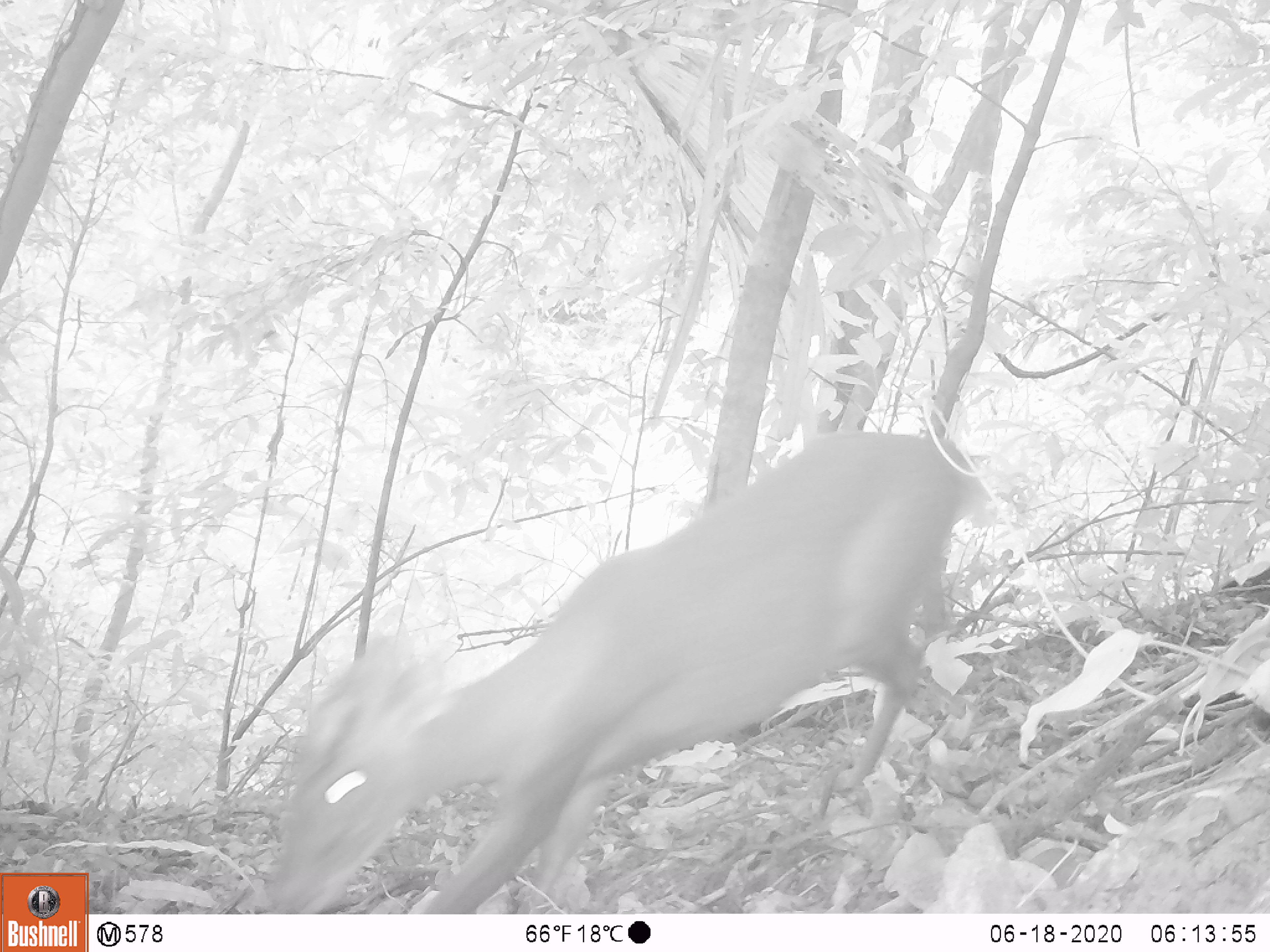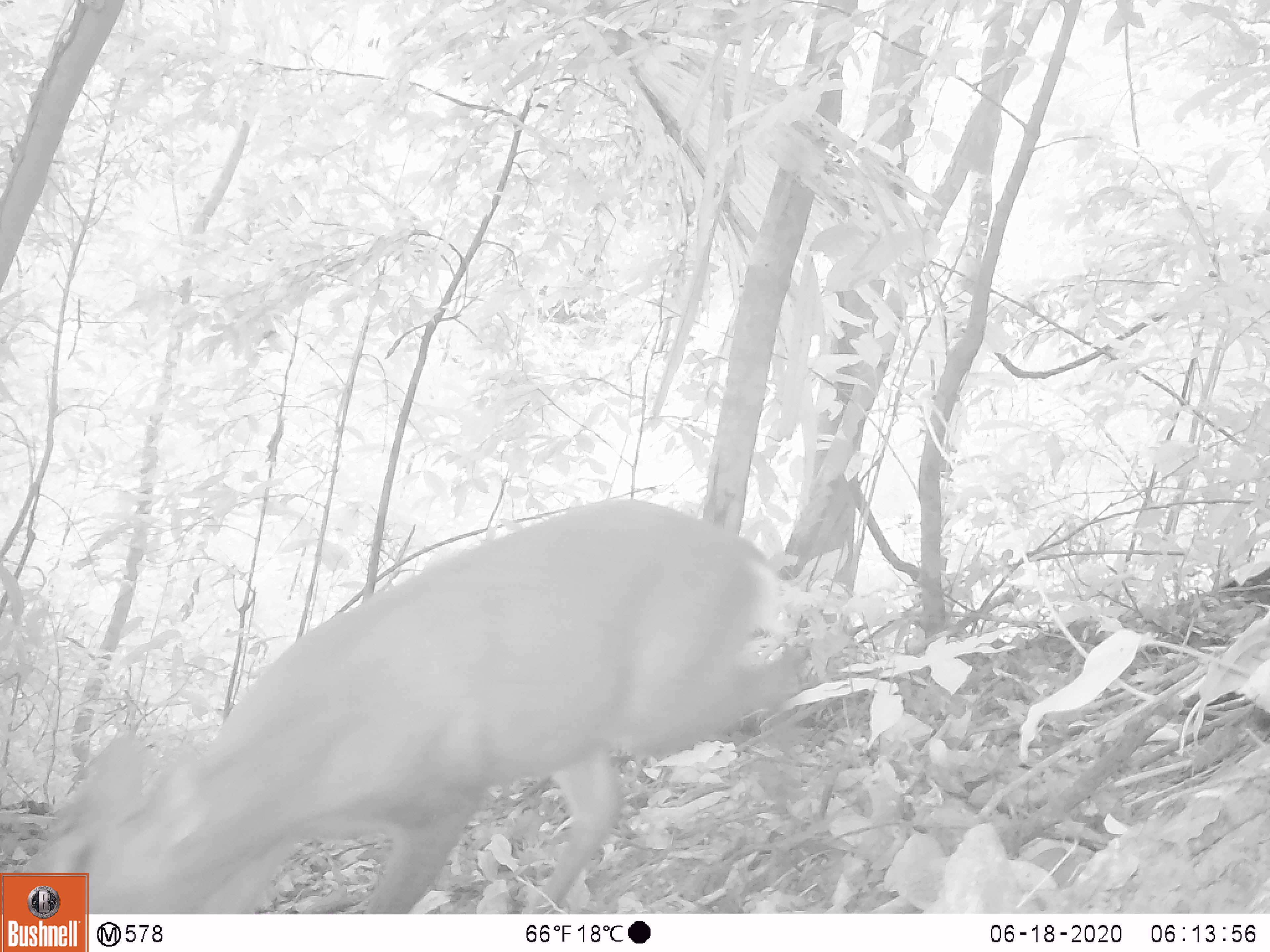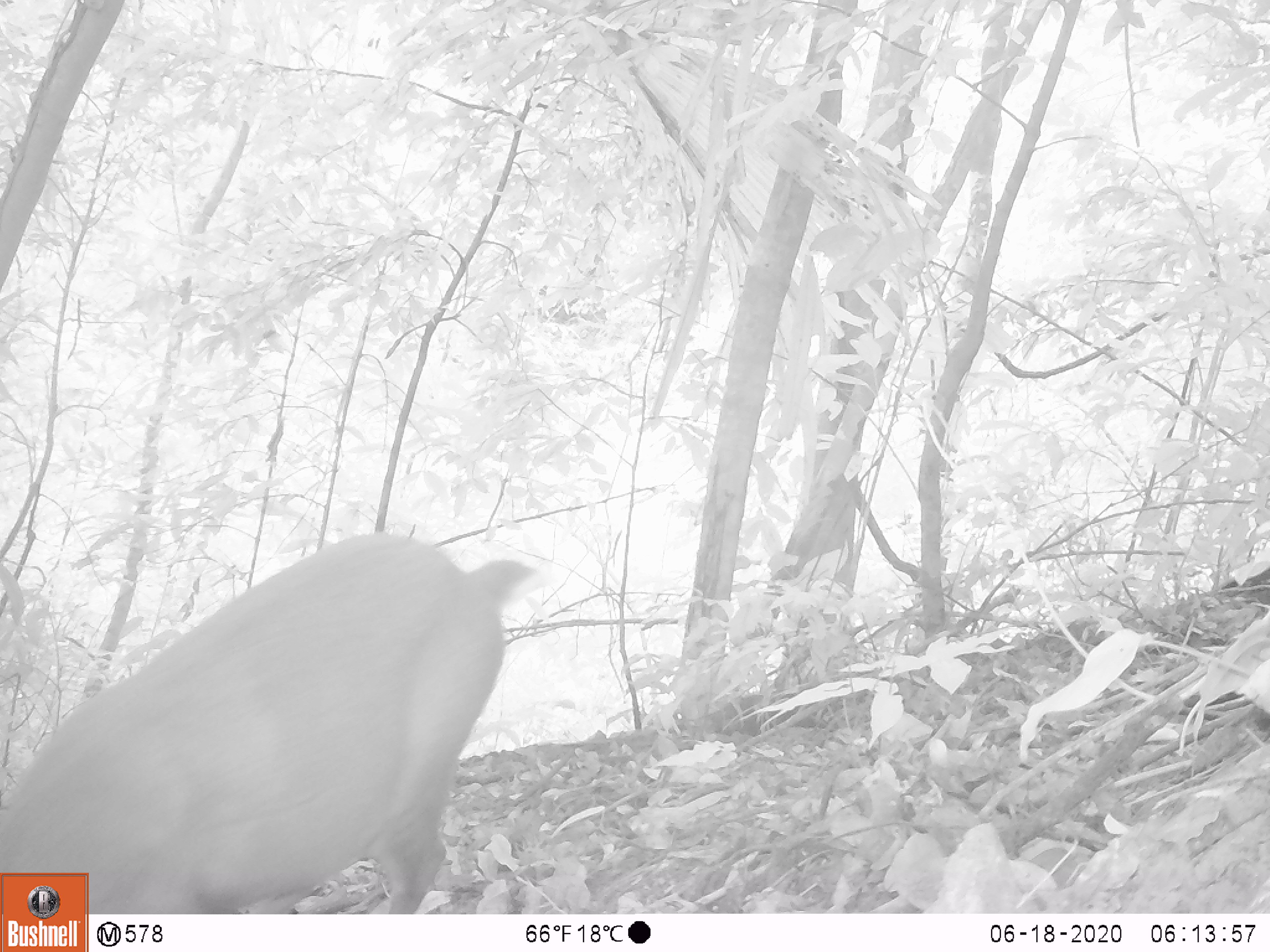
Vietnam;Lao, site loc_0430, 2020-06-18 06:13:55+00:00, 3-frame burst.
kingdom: Animalia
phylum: Chordata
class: Mammalia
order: Artiodactyla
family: Cervidae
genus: Muntiacus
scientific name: Muntiacus rooseveltorum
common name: roosevelt's muntjac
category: roosevelts muntjac group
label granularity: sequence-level